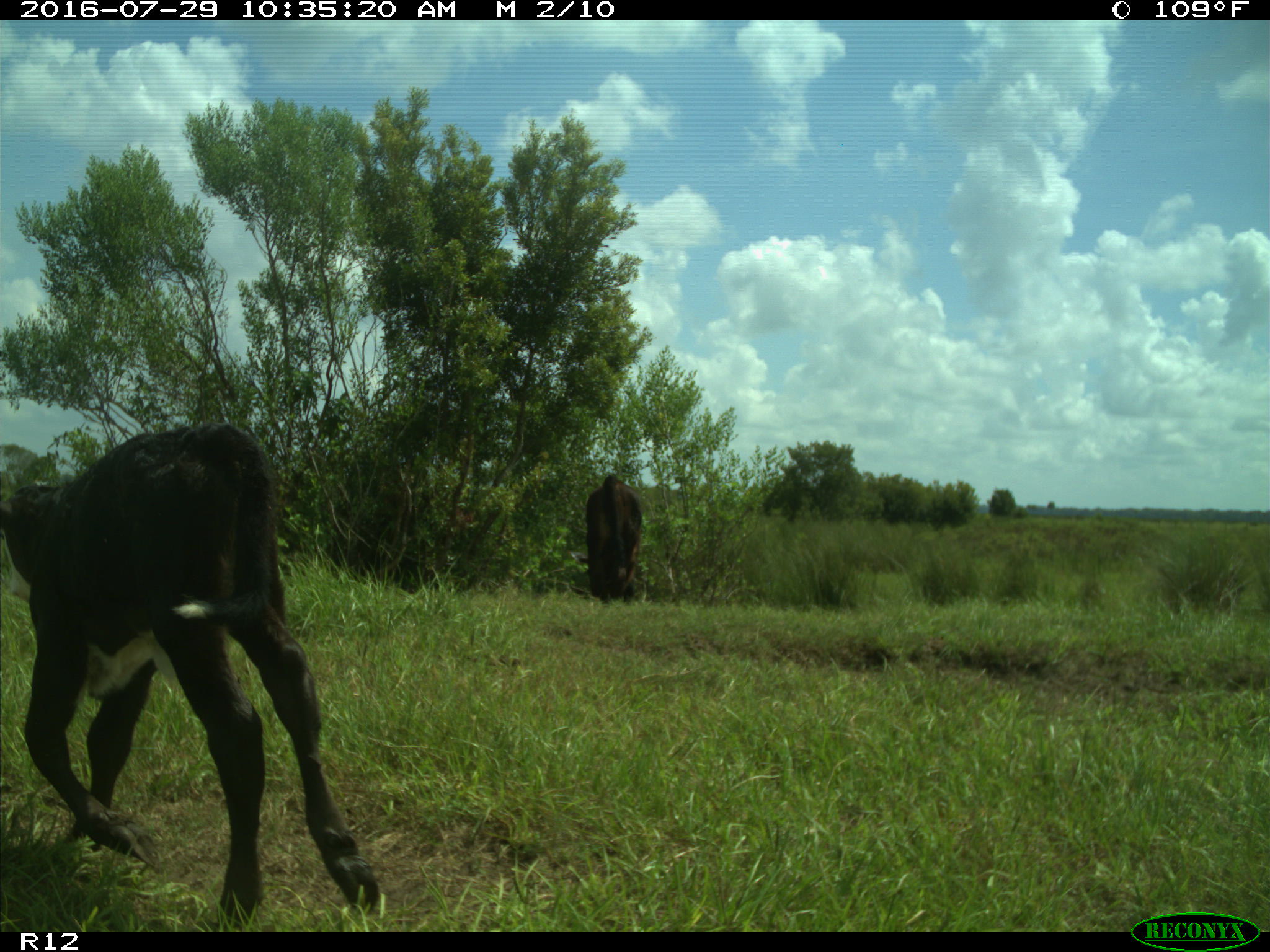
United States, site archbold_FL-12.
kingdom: Animalia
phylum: Chordata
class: Mammalia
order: Artiodactyla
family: Bovidae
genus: Bos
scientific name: Bos taurus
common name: domestic cow